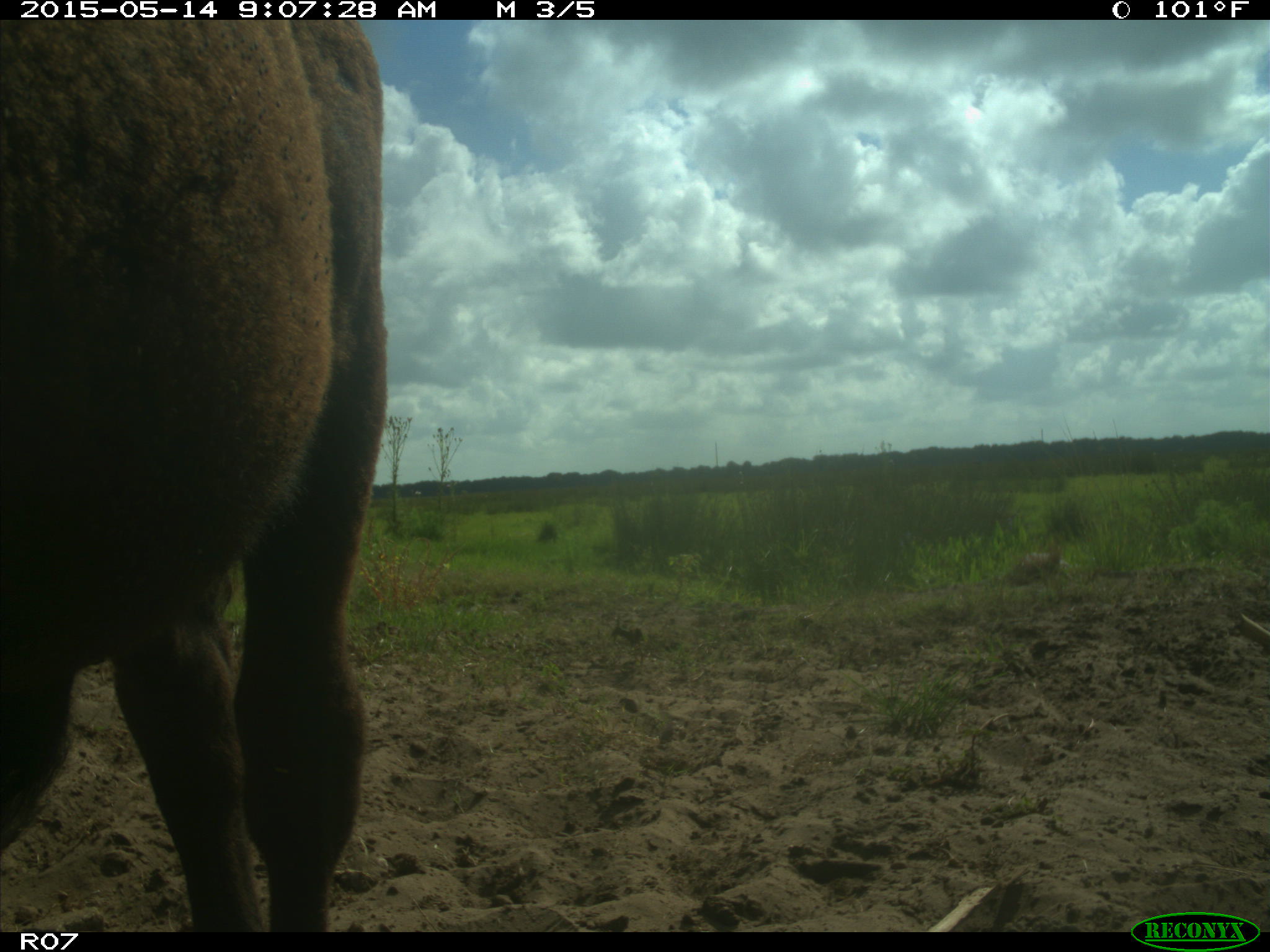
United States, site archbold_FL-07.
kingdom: Animalia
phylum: Chordata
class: Mammalia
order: Artiodactyla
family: Bovidae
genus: Bos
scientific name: Bos taurus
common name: domestic cow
Bos taurus (domestic cow).